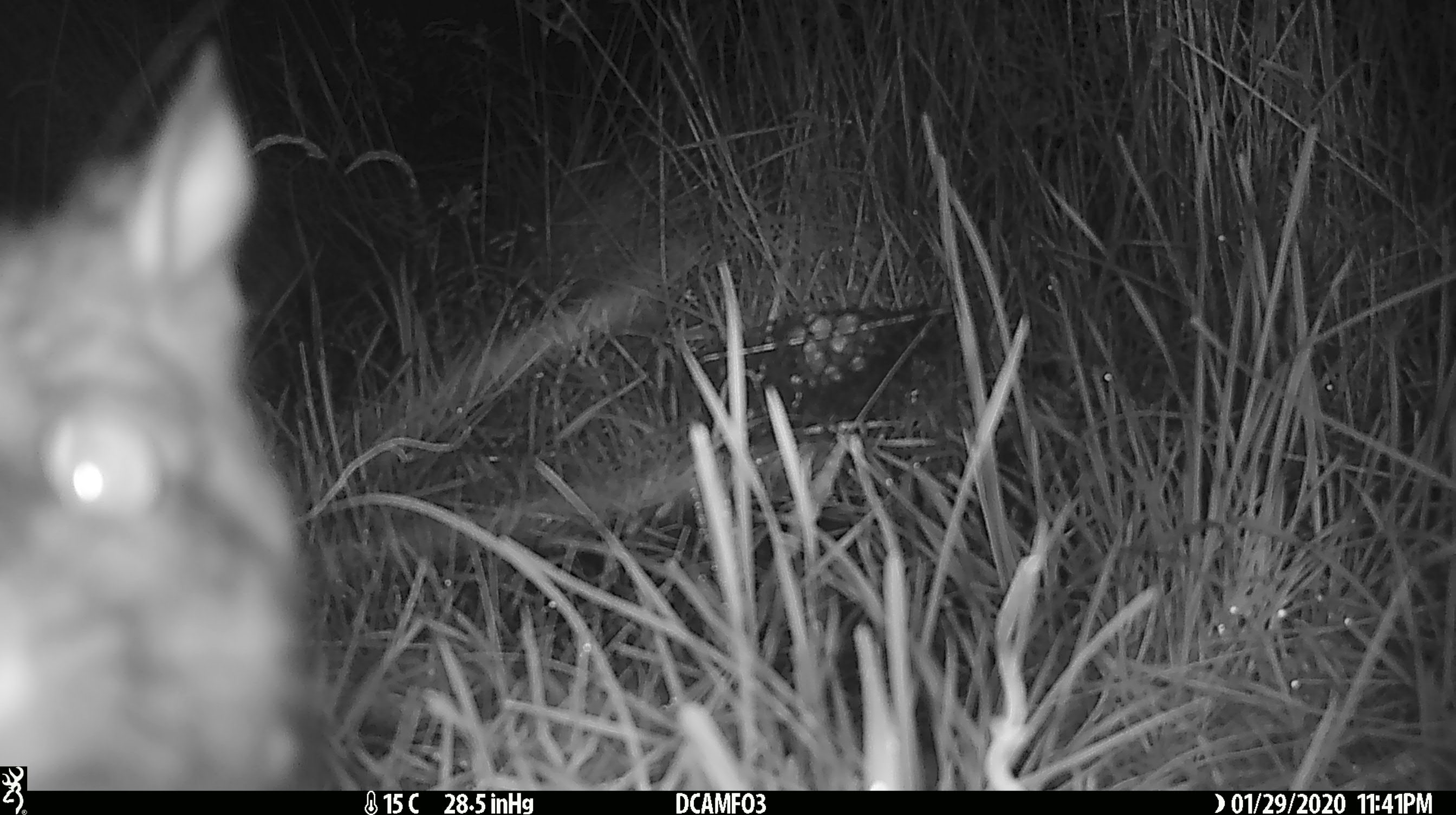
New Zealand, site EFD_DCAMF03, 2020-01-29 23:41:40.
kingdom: Animalia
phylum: Chordata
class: Mammalia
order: Diprotodontia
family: Phalangeridae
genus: Trichosurus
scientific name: Trichosurus vulpecula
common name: common brushtail possum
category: possum